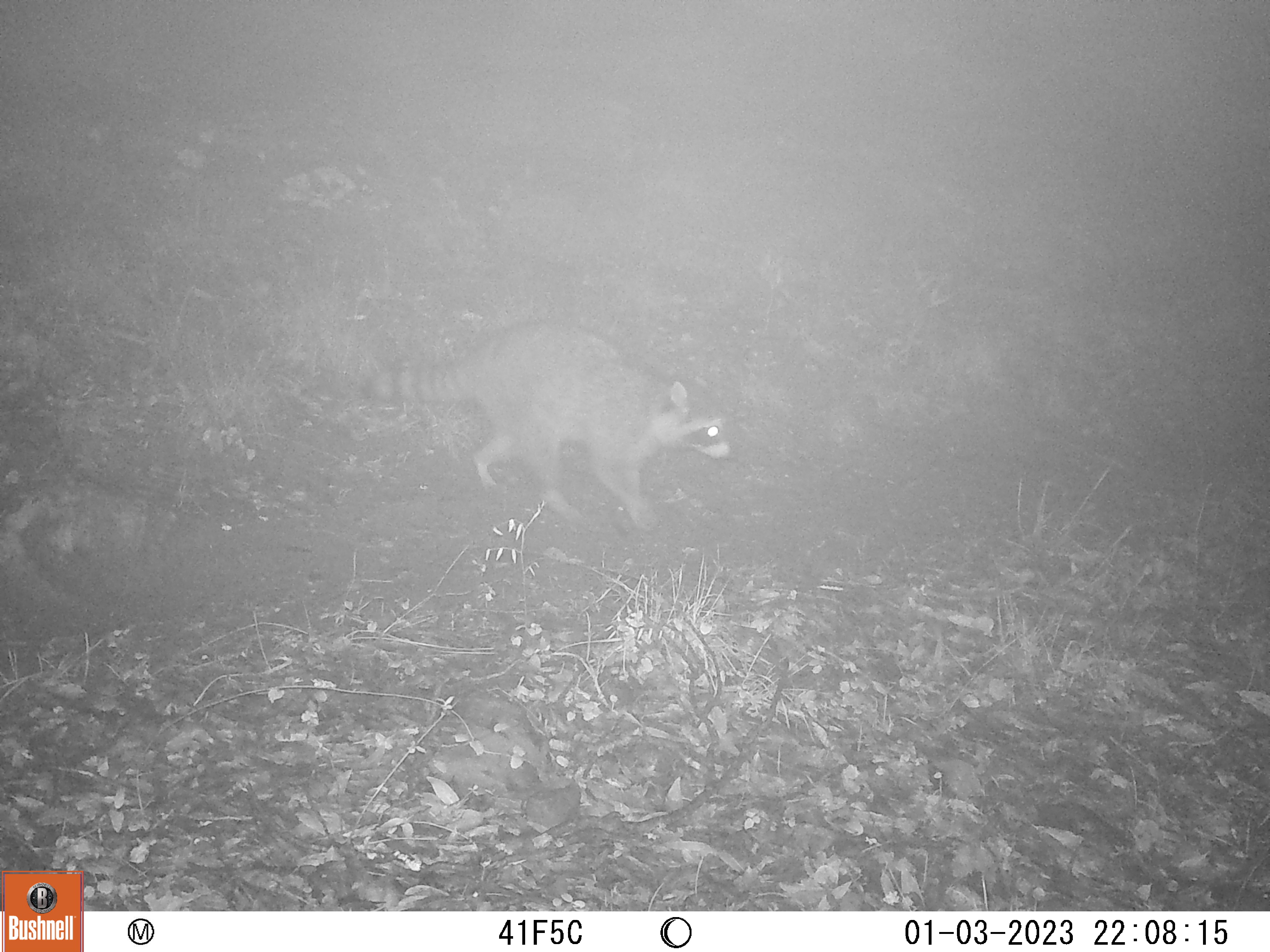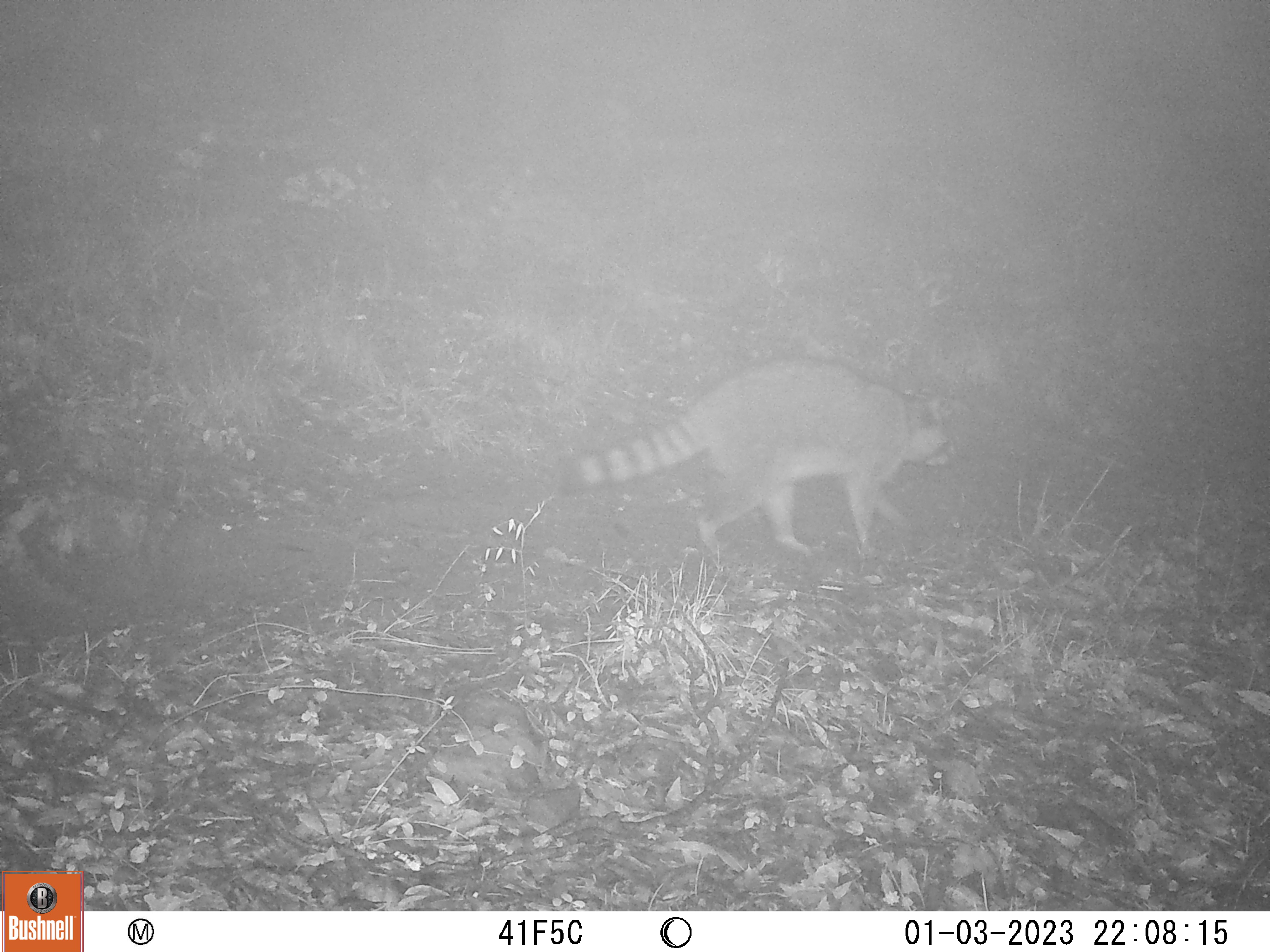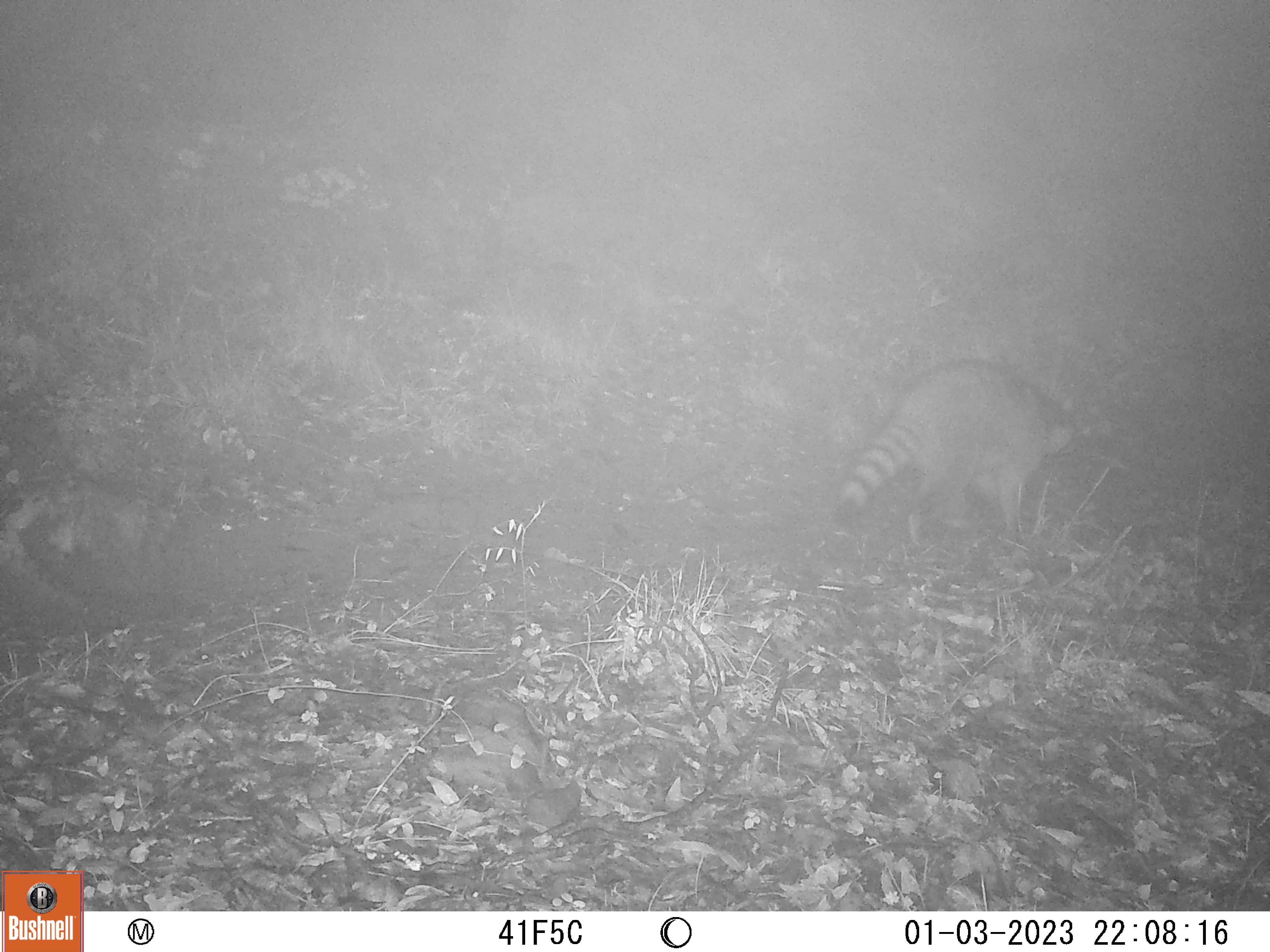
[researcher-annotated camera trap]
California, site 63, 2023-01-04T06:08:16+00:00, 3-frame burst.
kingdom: Animalia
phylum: Chordata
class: Mammalia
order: Carnivora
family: Procyonidae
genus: Procyon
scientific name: Procyon lotor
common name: raccoon